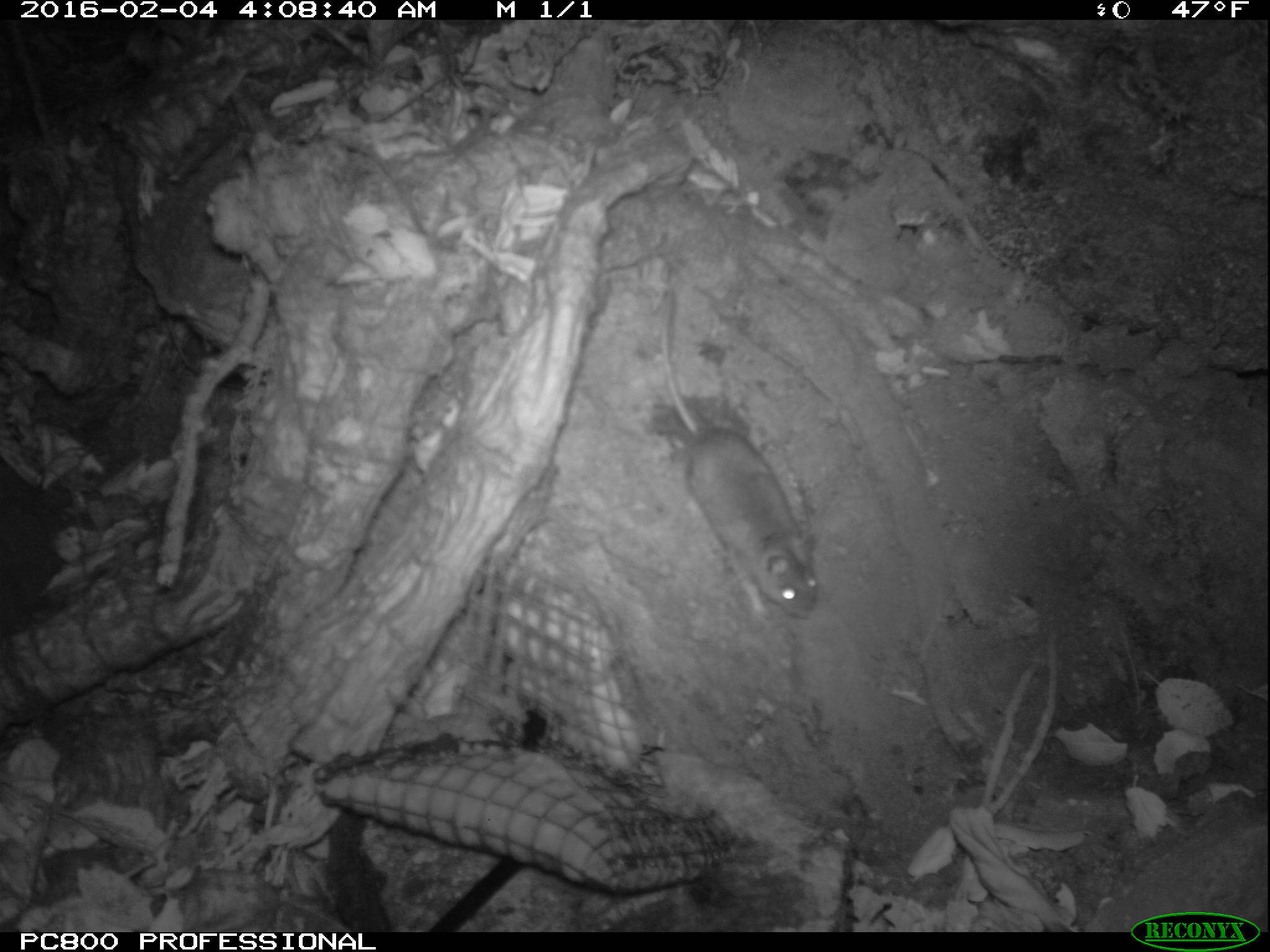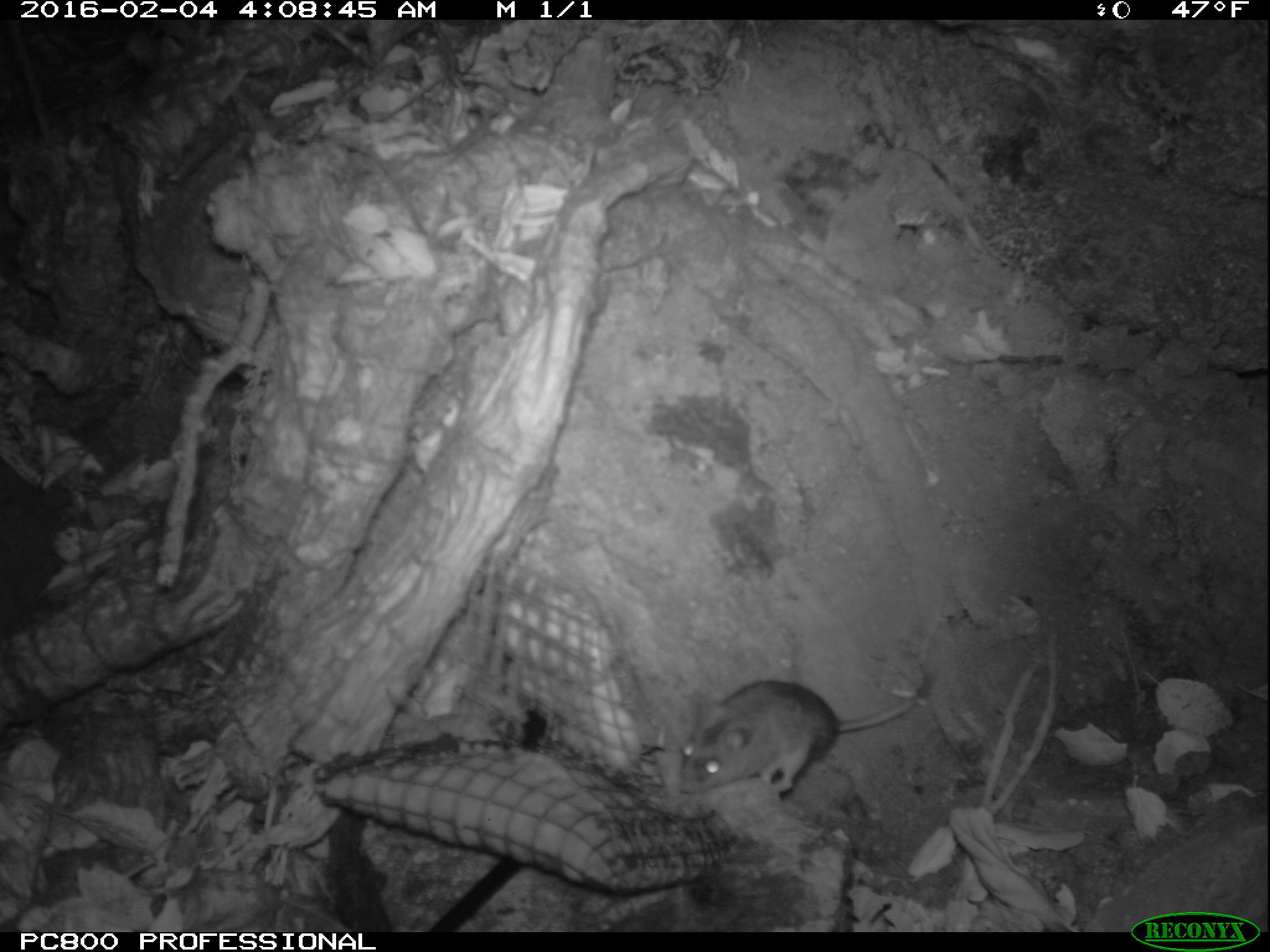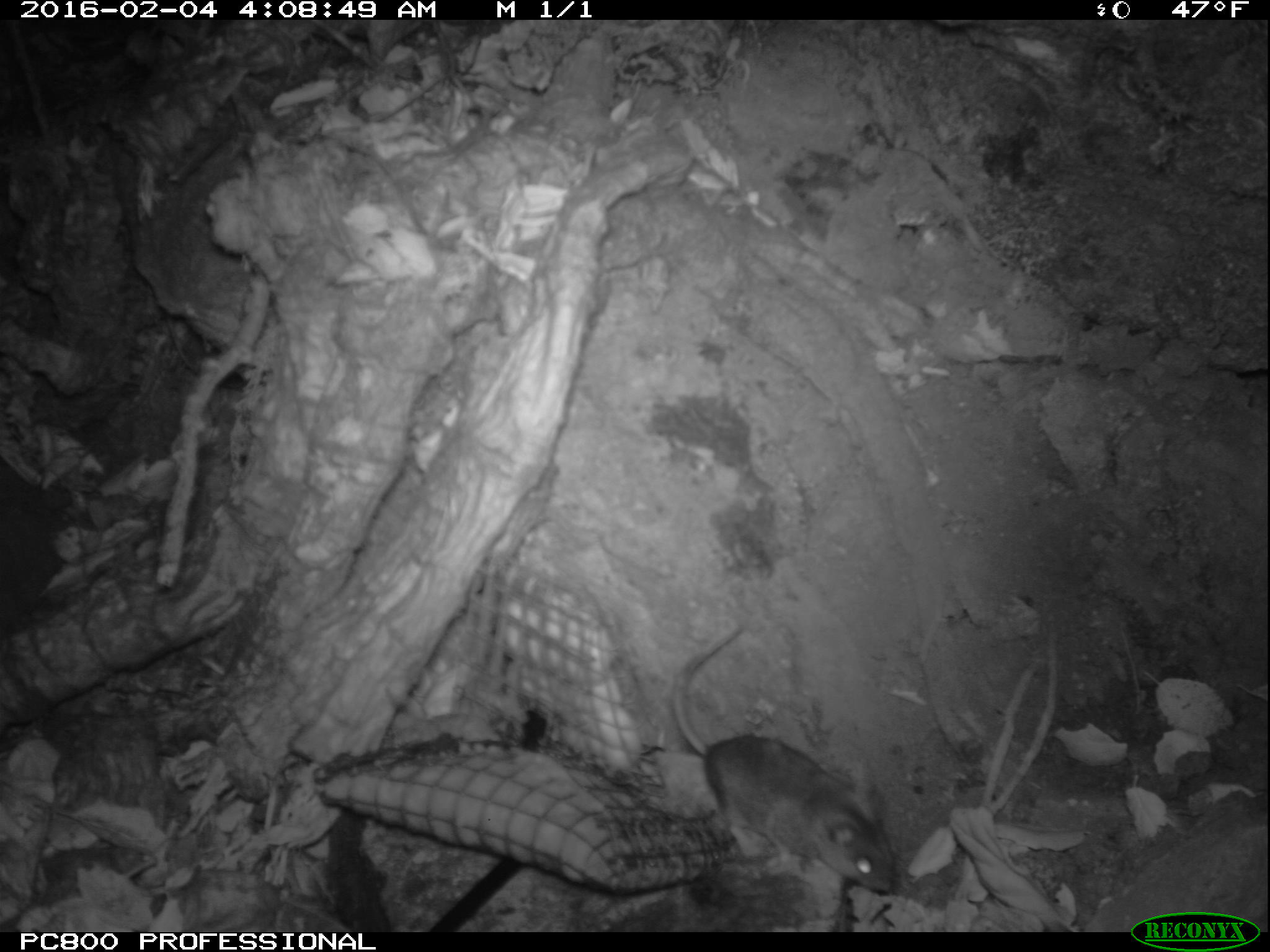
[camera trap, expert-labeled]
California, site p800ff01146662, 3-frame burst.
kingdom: Animalia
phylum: Chordata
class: Mammalia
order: Rodentia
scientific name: Rodentia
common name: rodent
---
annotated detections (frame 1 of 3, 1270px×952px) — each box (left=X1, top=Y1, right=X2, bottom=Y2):
rodent: (left=660, top=288, right=818, bottom=618)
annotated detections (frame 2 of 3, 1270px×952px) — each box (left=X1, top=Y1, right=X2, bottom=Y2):
rodent: (left=678, top=677, right=918, bottom=795)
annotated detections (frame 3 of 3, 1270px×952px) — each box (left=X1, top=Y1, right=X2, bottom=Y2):
rodent: (left=671, top=628, right=897, bottom=891)